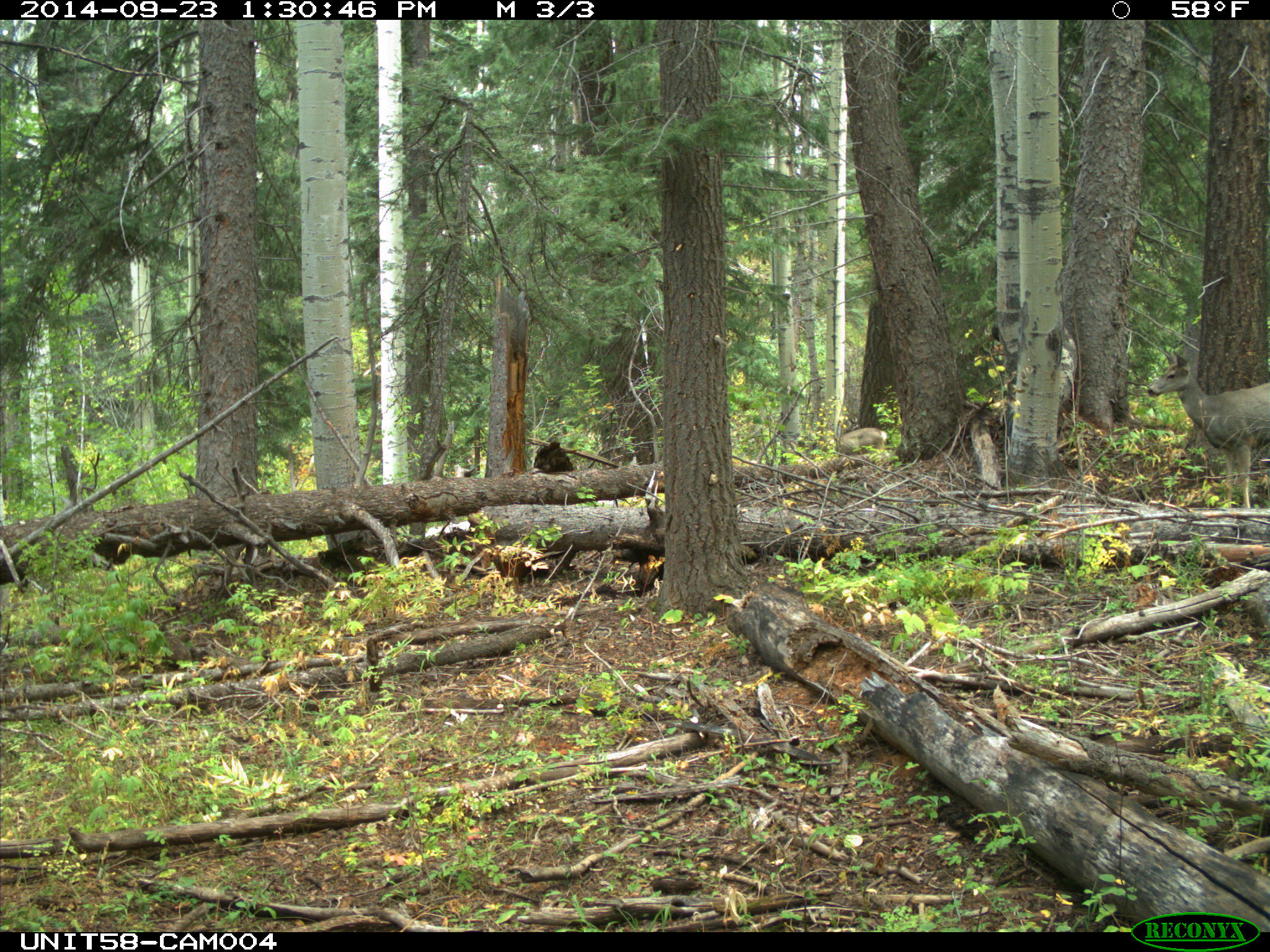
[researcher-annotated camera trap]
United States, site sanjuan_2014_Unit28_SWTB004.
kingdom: Animalia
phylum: Chordata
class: Mammalia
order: Artiodactyla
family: Cervidae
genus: Odocoileus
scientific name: Odocoileus hemionus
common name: mule deer